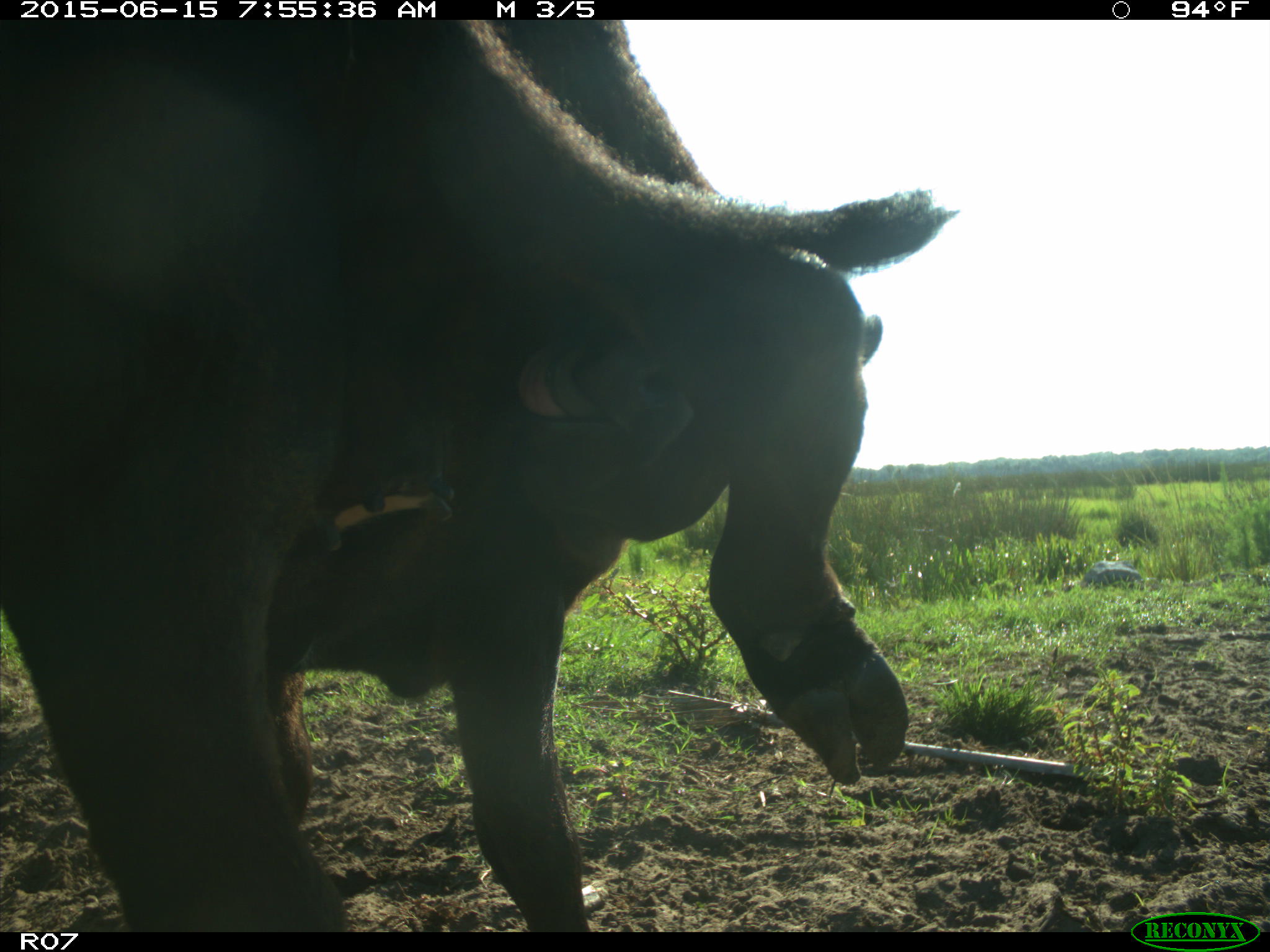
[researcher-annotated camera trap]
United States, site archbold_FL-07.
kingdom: Animalia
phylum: Chordata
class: Mammalia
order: Artiodactyla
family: Bovidae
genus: Bos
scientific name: Bos taurus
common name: domestic cow